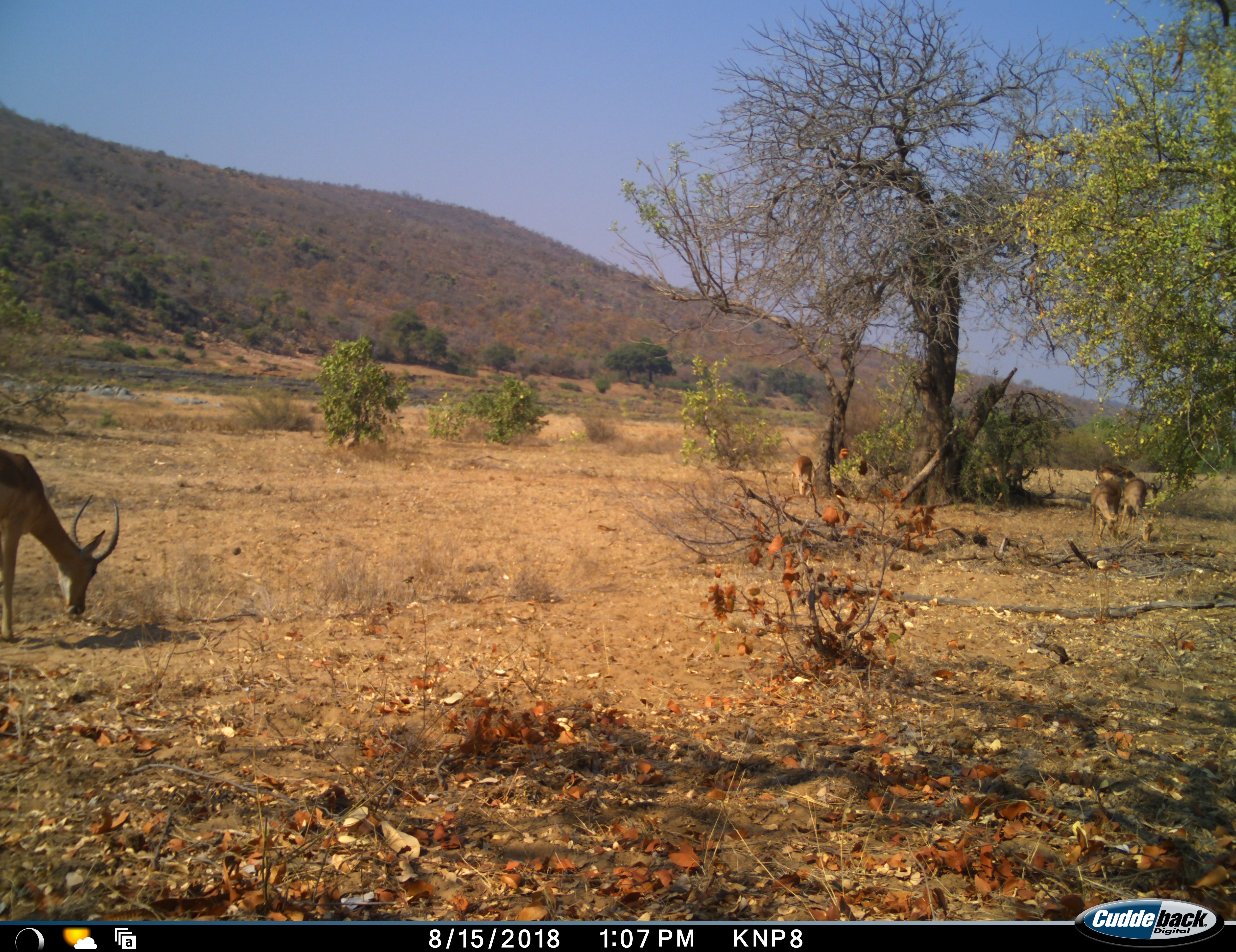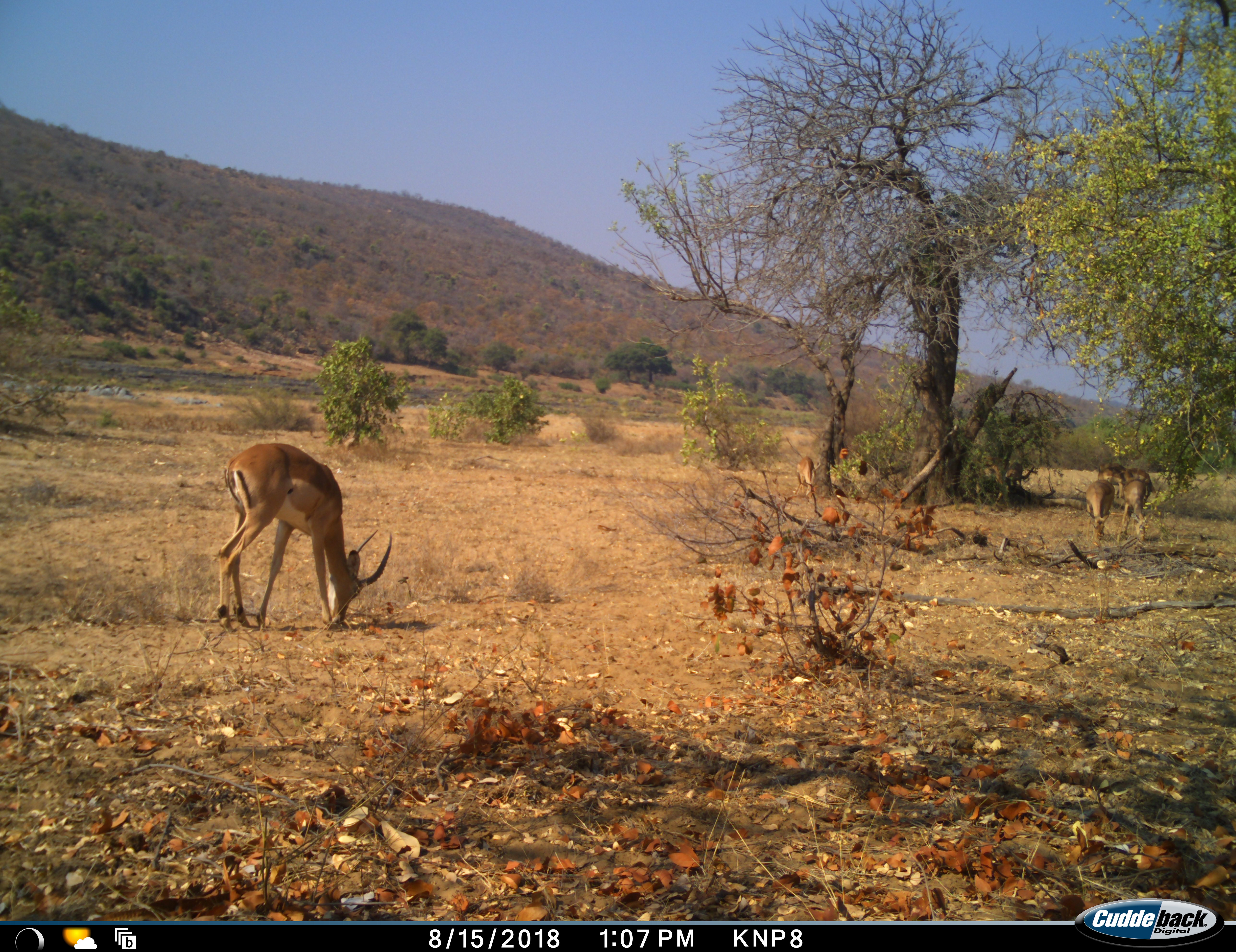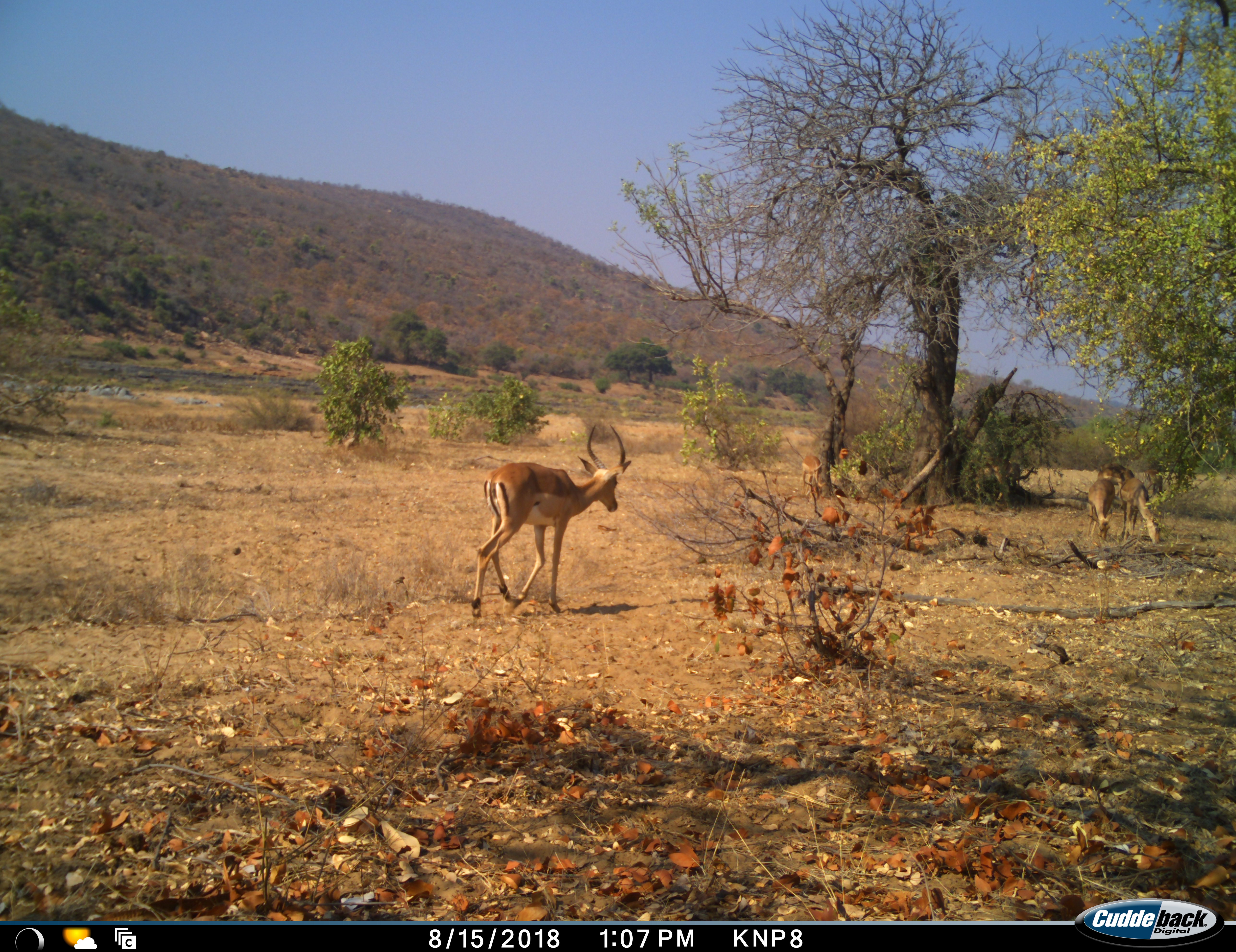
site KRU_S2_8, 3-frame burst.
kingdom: Animalia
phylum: Chordata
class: Mammalia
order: Artiodactyla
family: Bovidae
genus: Aepyceros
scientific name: Aepyceros melampus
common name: impala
Impala (Aepyceros melampus), count 4. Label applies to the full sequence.